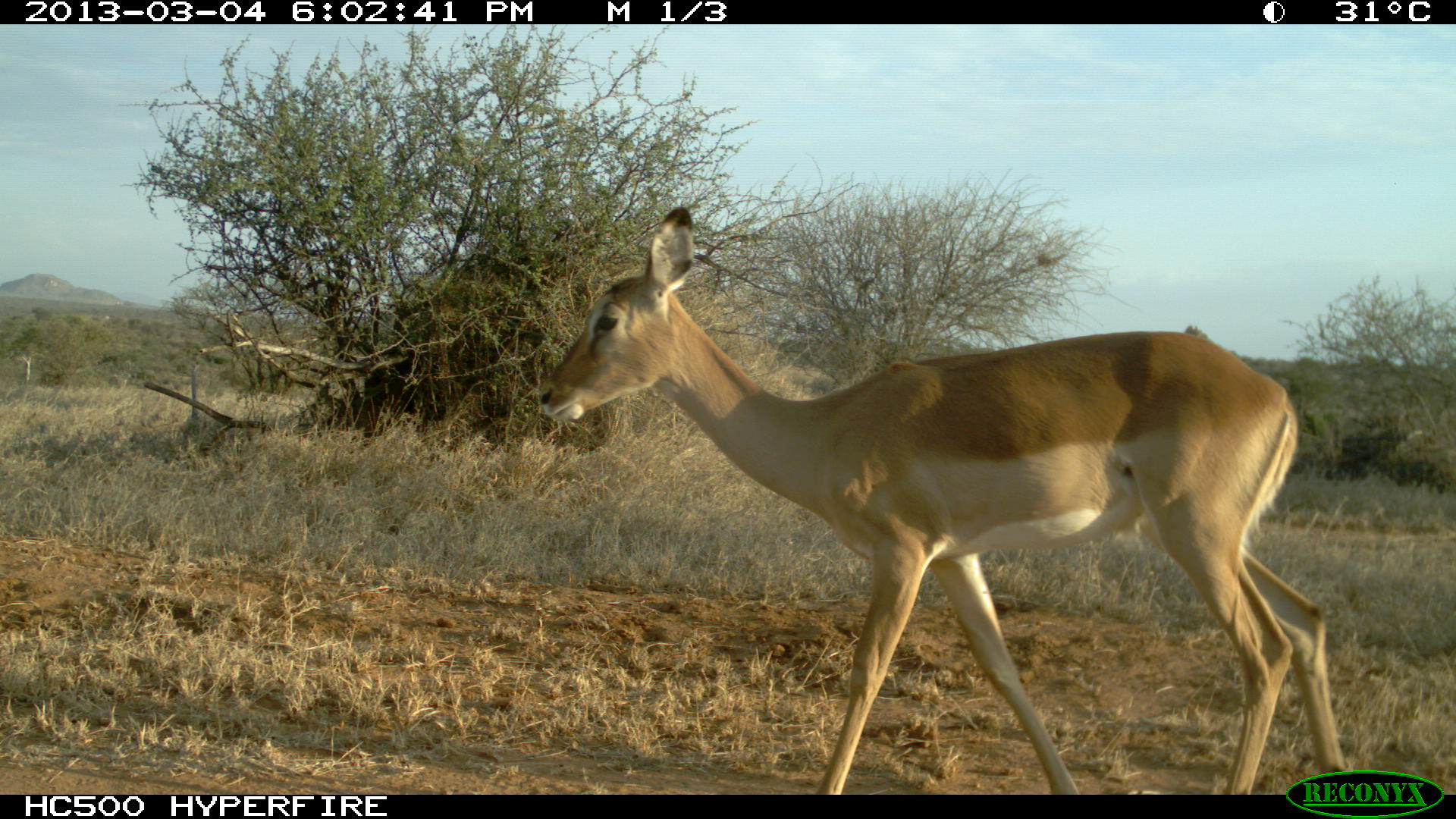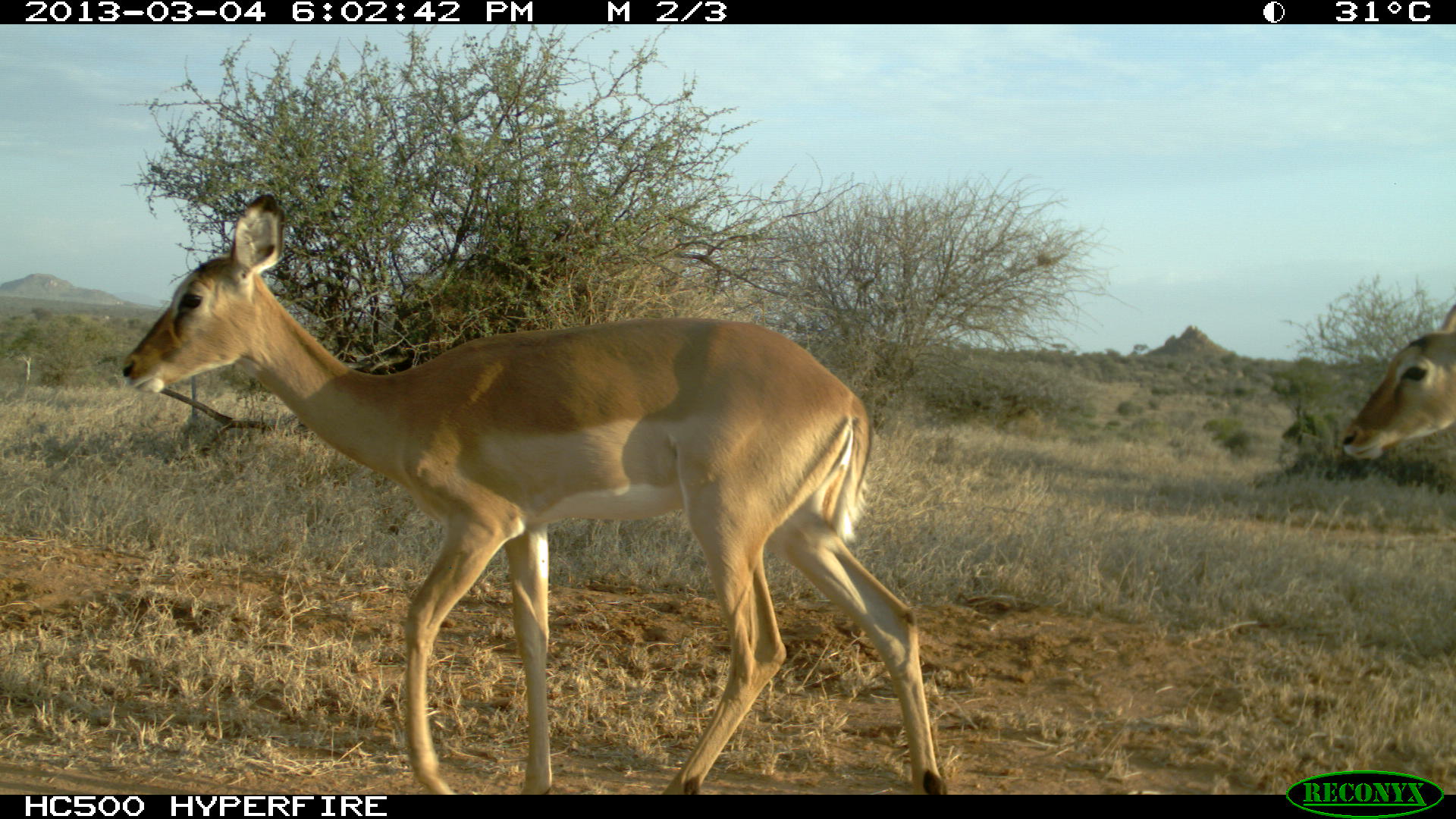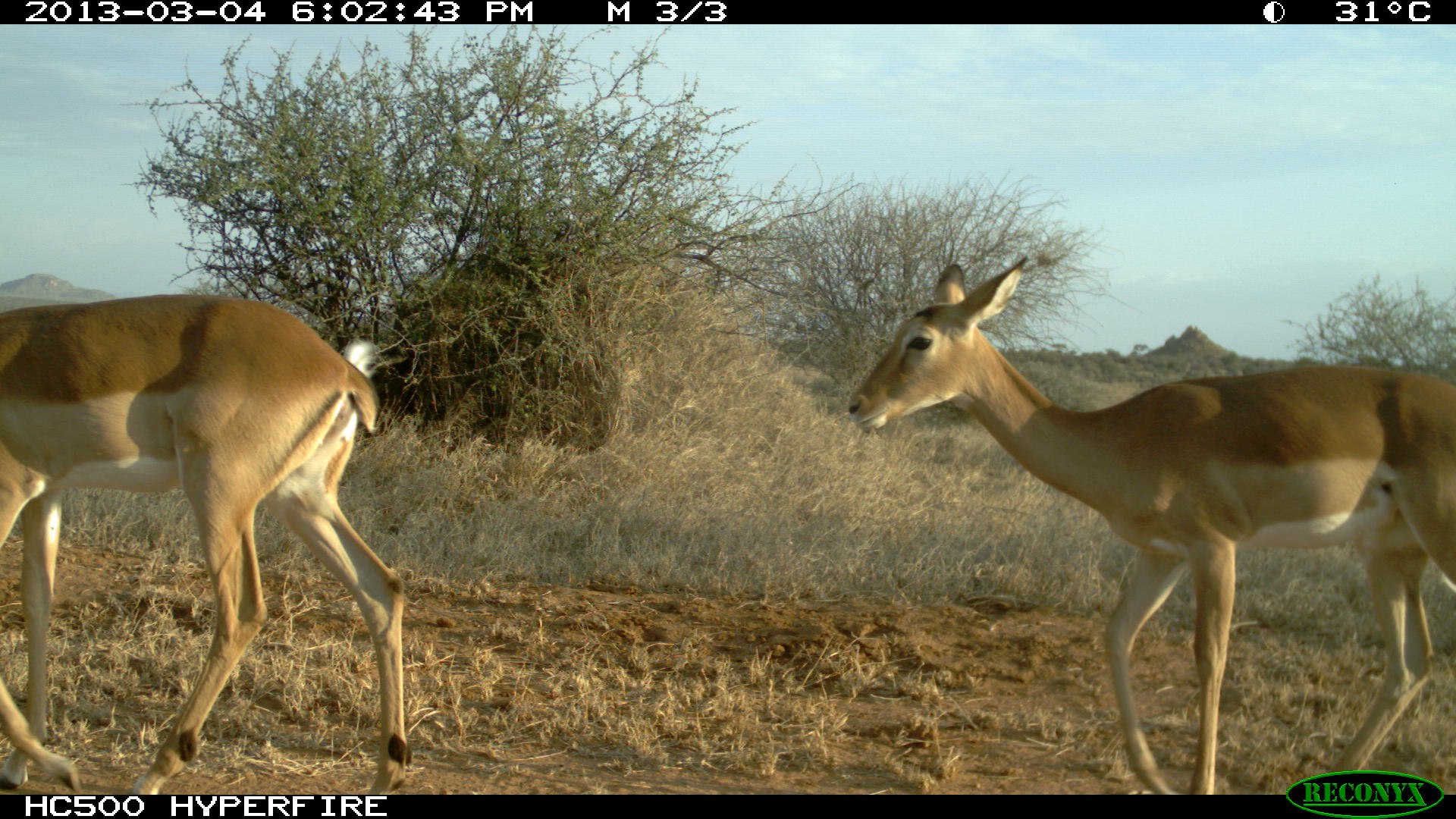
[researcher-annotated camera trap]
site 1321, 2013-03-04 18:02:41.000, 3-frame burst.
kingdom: Animalia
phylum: Chordata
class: Mammalia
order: Artiodactyla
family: Bovidae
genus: Aepyceros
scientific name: Aepyceros melampus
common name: impala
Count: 1.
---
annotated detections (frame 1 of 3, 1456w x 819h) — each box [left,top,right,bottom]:
aepyceros melampus: [536,206,1343,798]